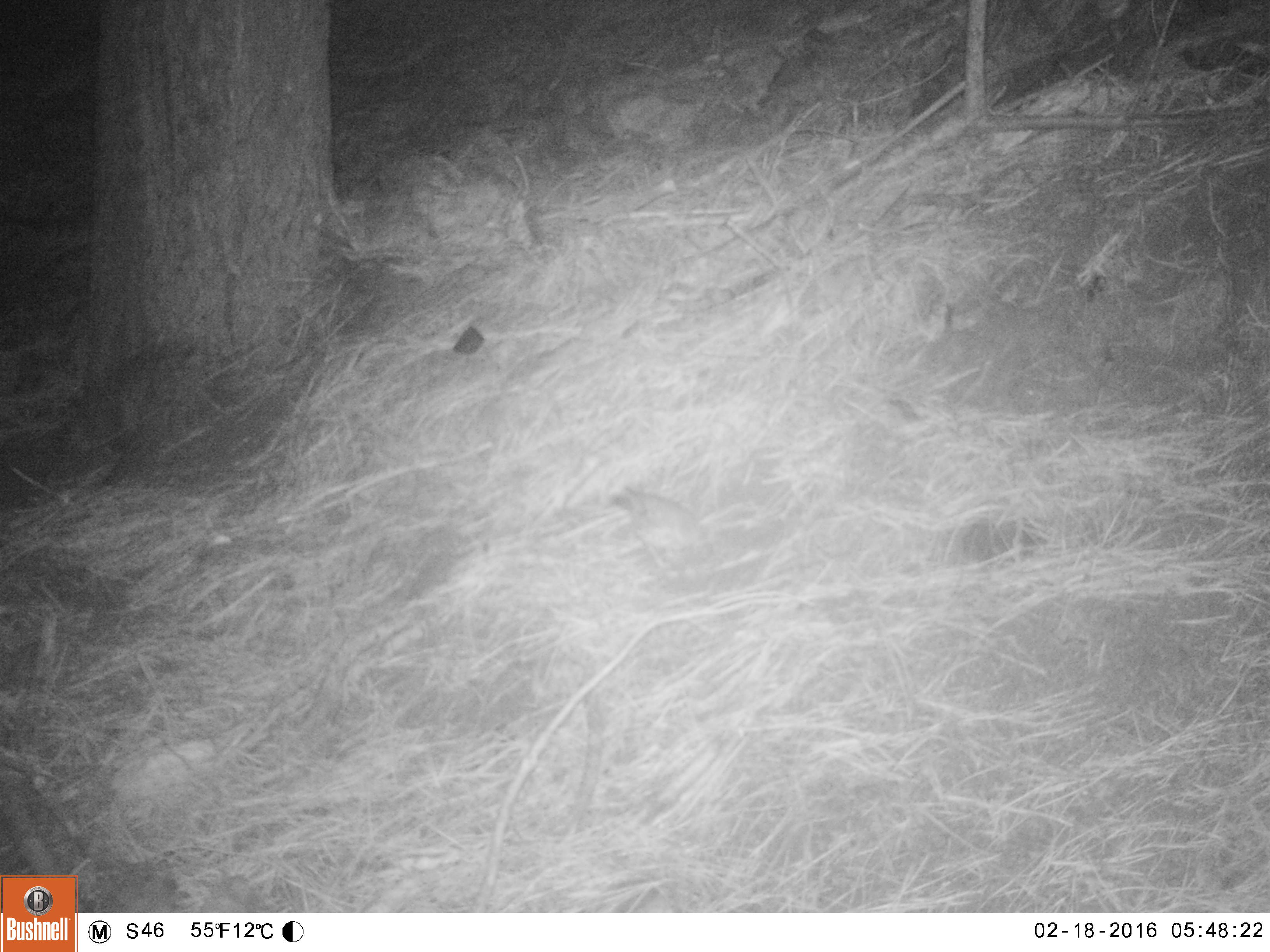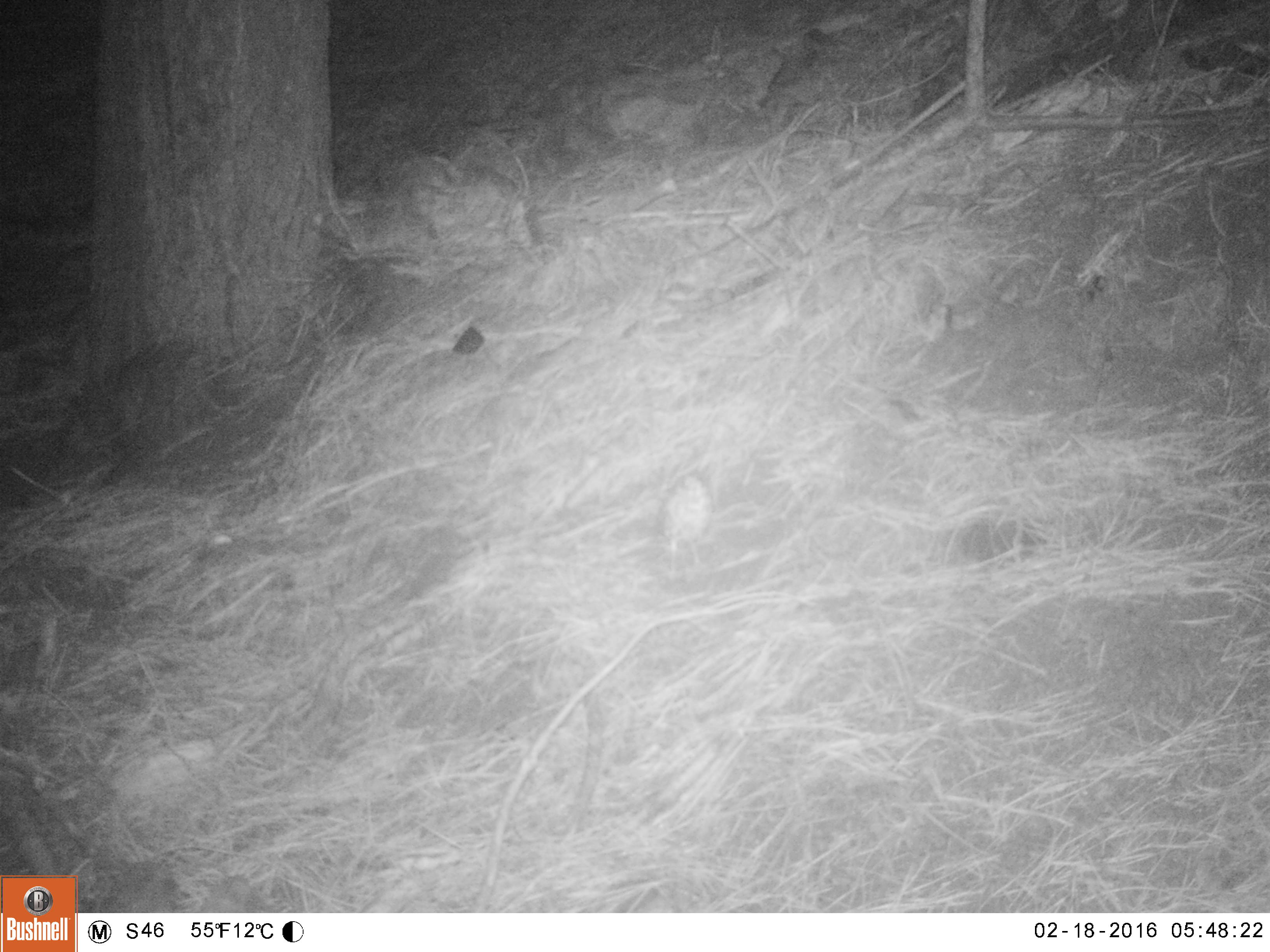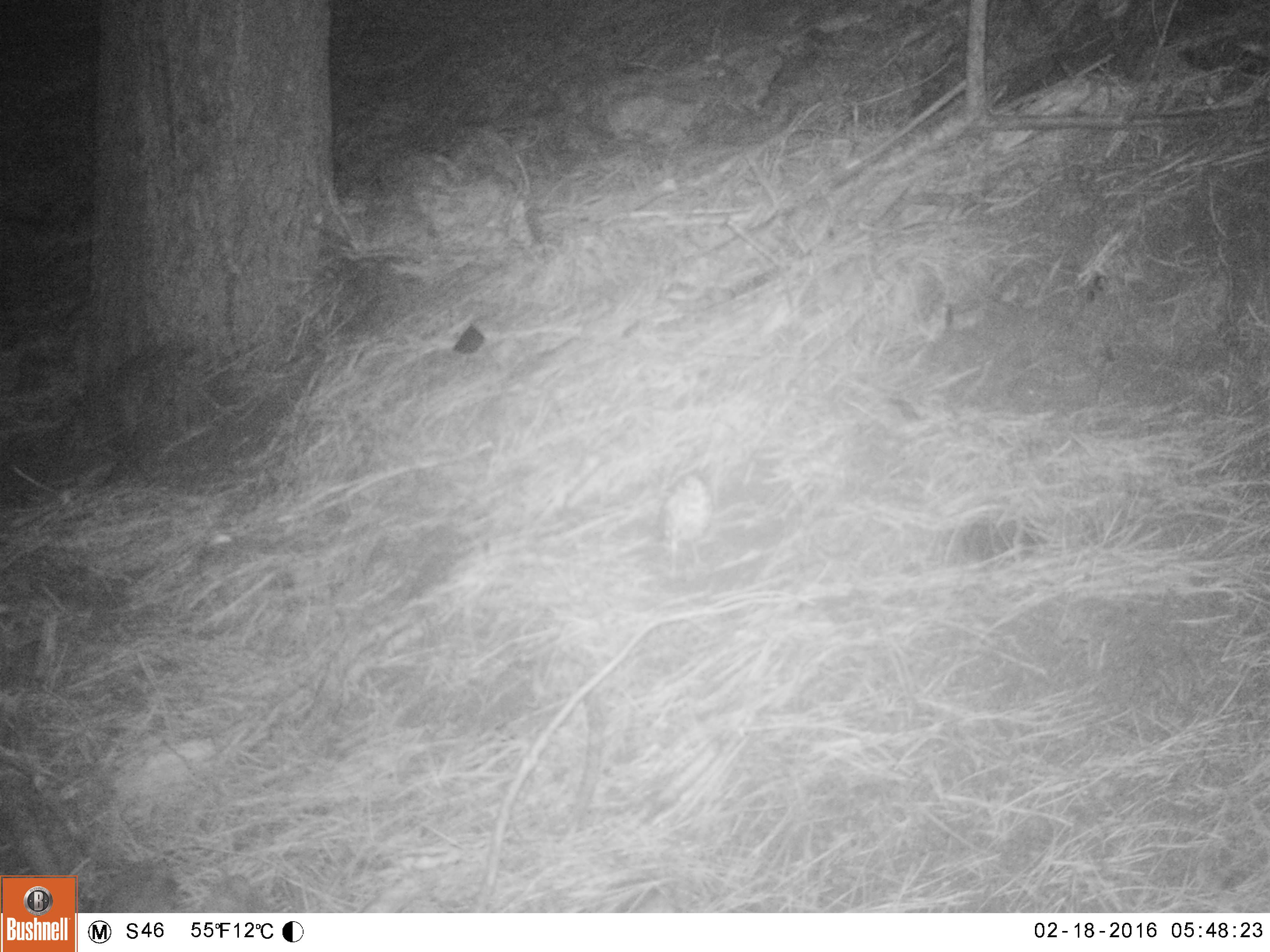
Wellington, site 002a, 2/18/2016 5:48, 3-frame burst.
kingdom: Animalia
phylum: Chordata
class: Aves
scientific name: Aves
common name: bird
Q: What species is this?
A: Bird (Aves).